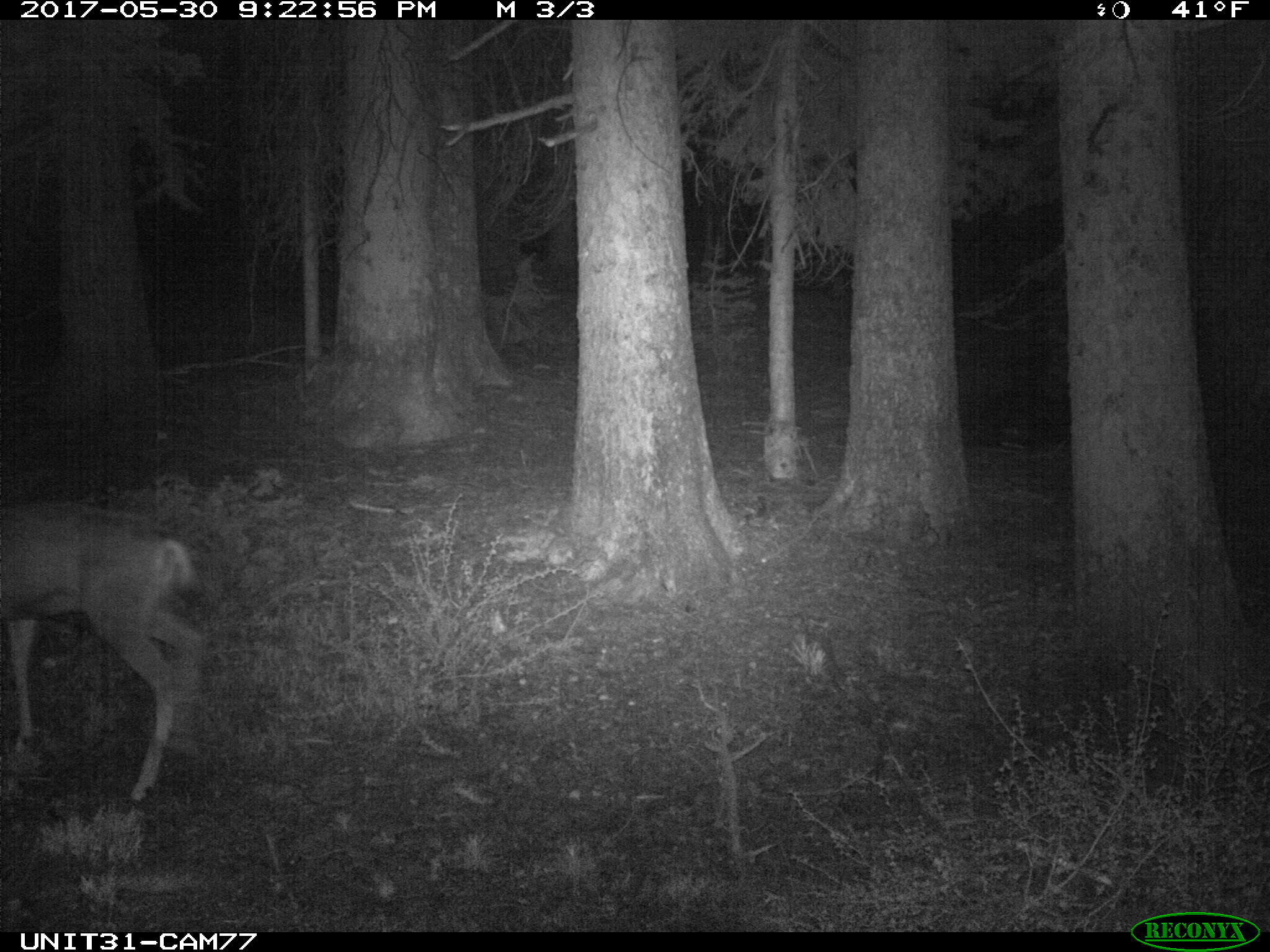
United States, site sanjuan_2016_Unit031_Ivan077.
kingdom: Animalia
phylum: Chordata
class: Mammalia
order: Artiodactyla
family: Cervidae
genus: Odocoileus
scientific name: Odocoileus hemionus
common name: mule deer